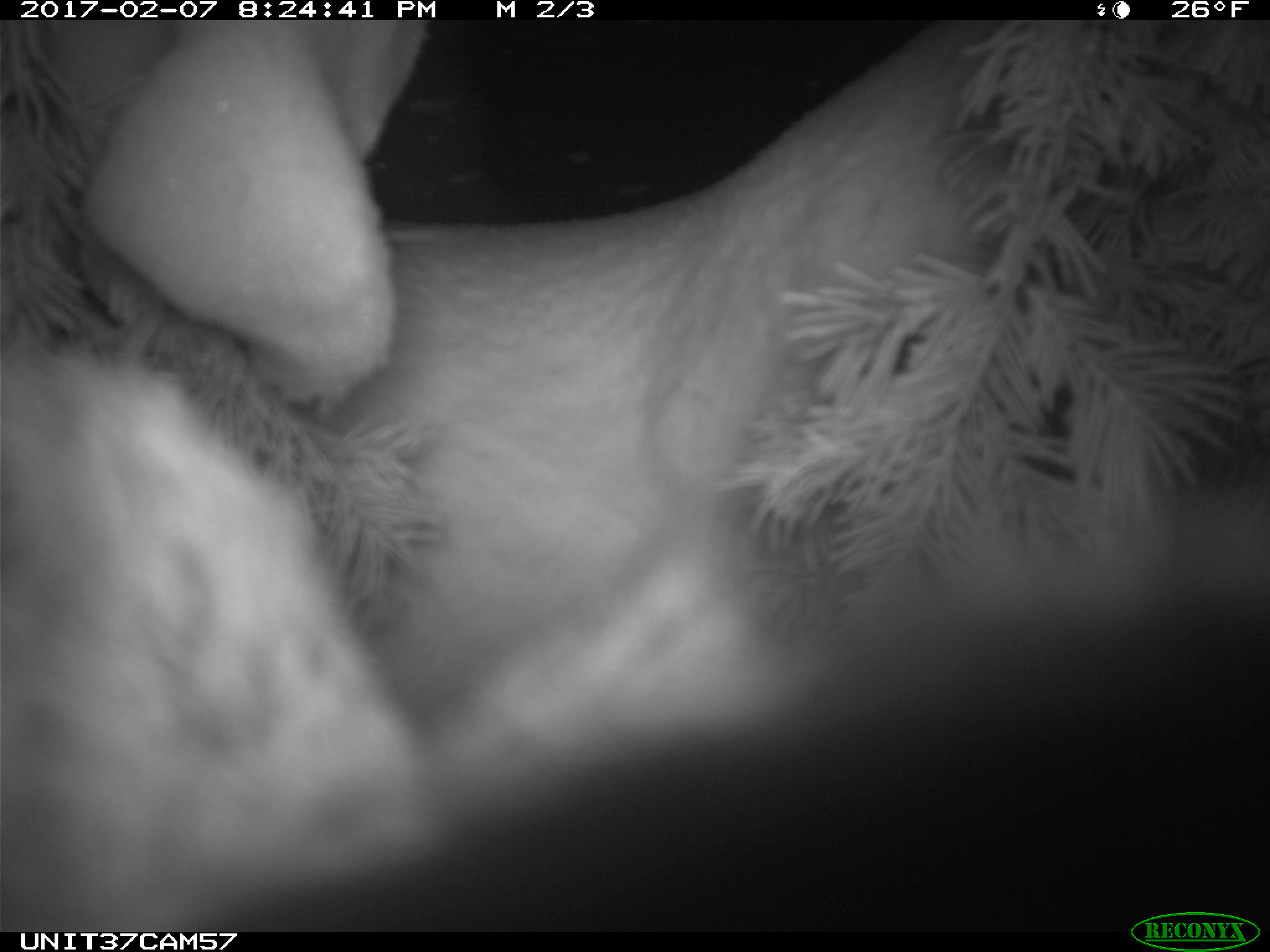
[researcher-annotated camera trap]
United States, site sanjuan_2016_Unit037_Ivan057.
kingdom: Animalia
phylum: Chordata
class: Mammalia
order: Lagomorpha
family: Leporidae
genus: Lepus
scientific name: Lepus americanus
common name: snowshoe hare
Lepus americanus (snowshoe hare).